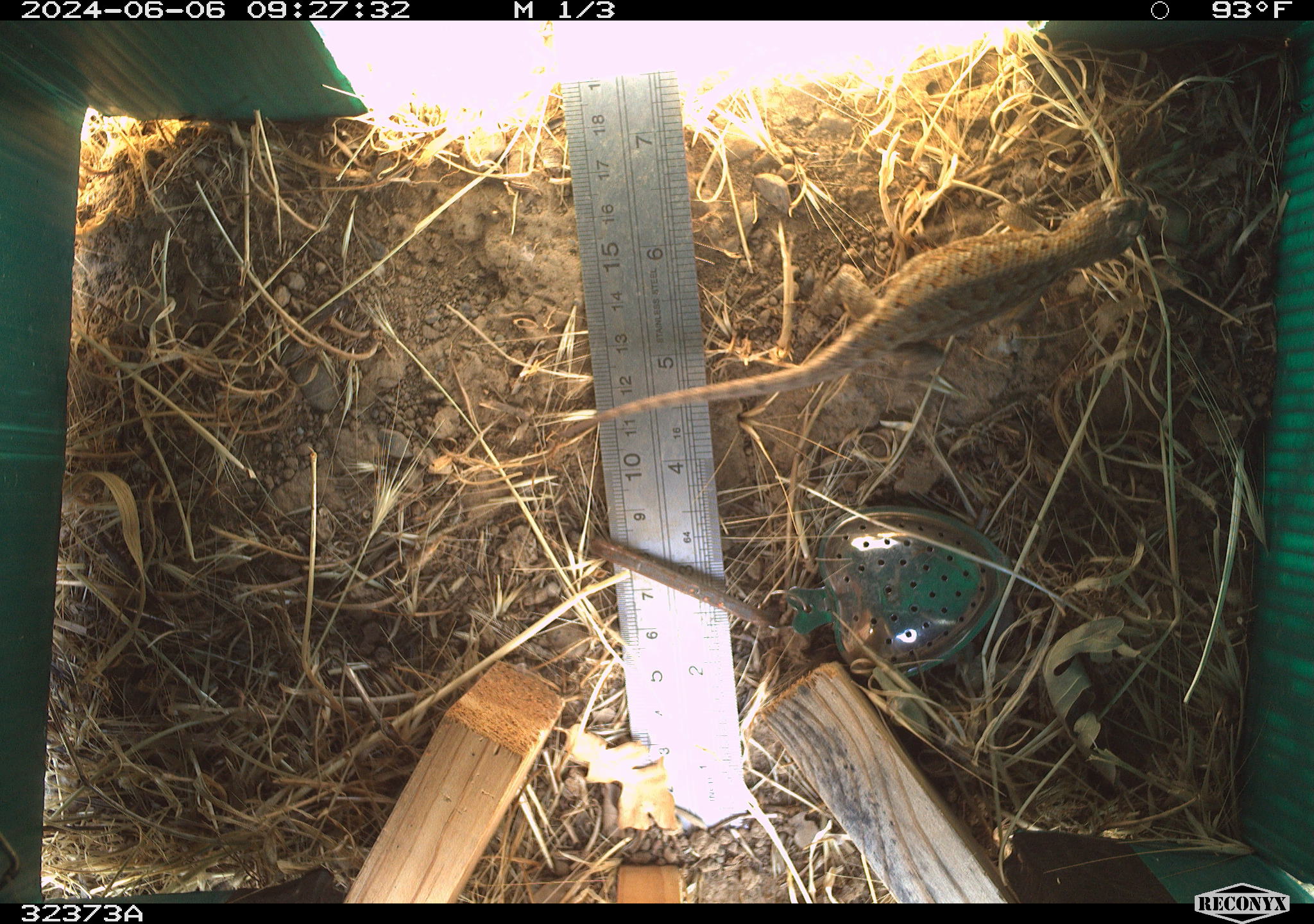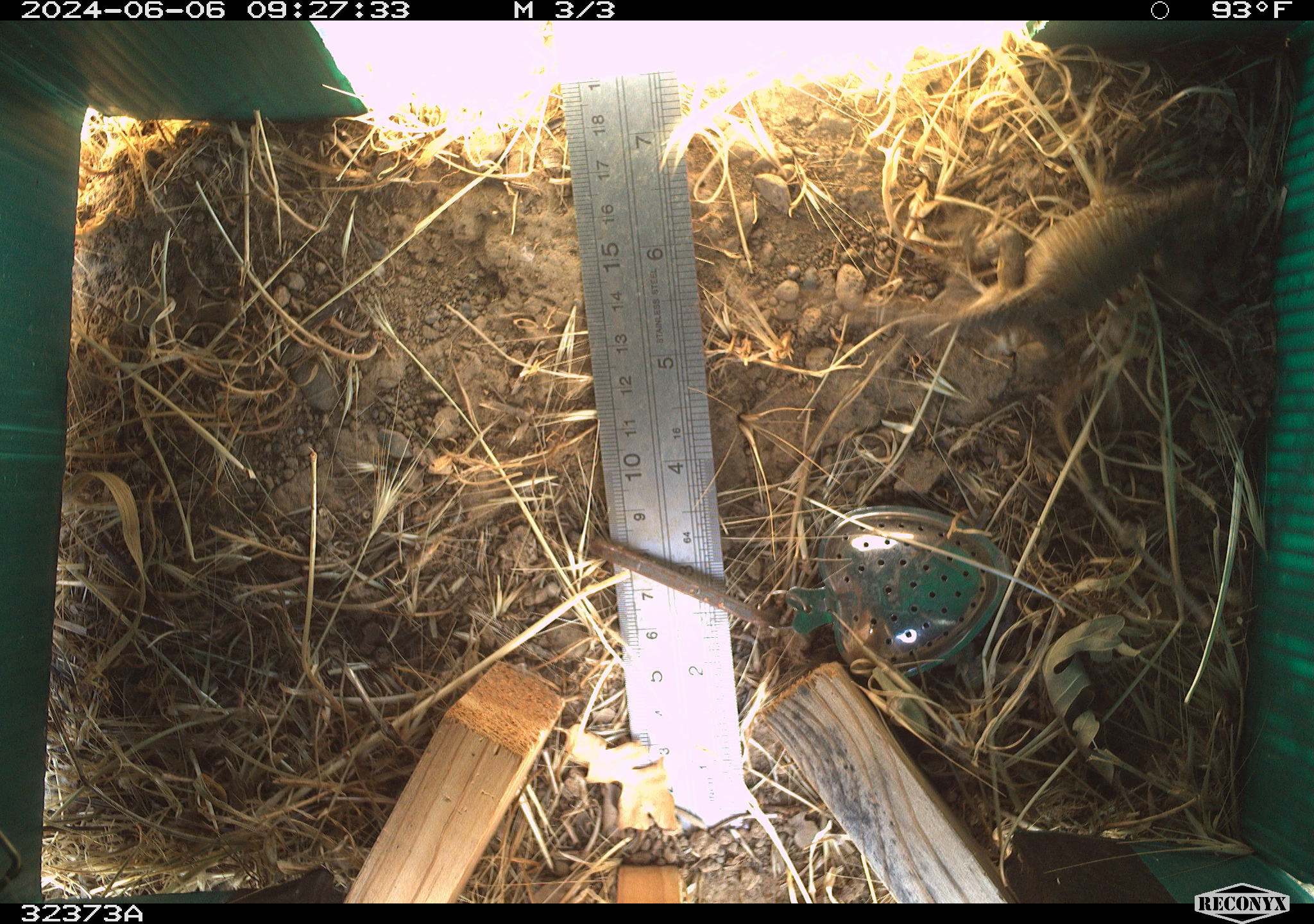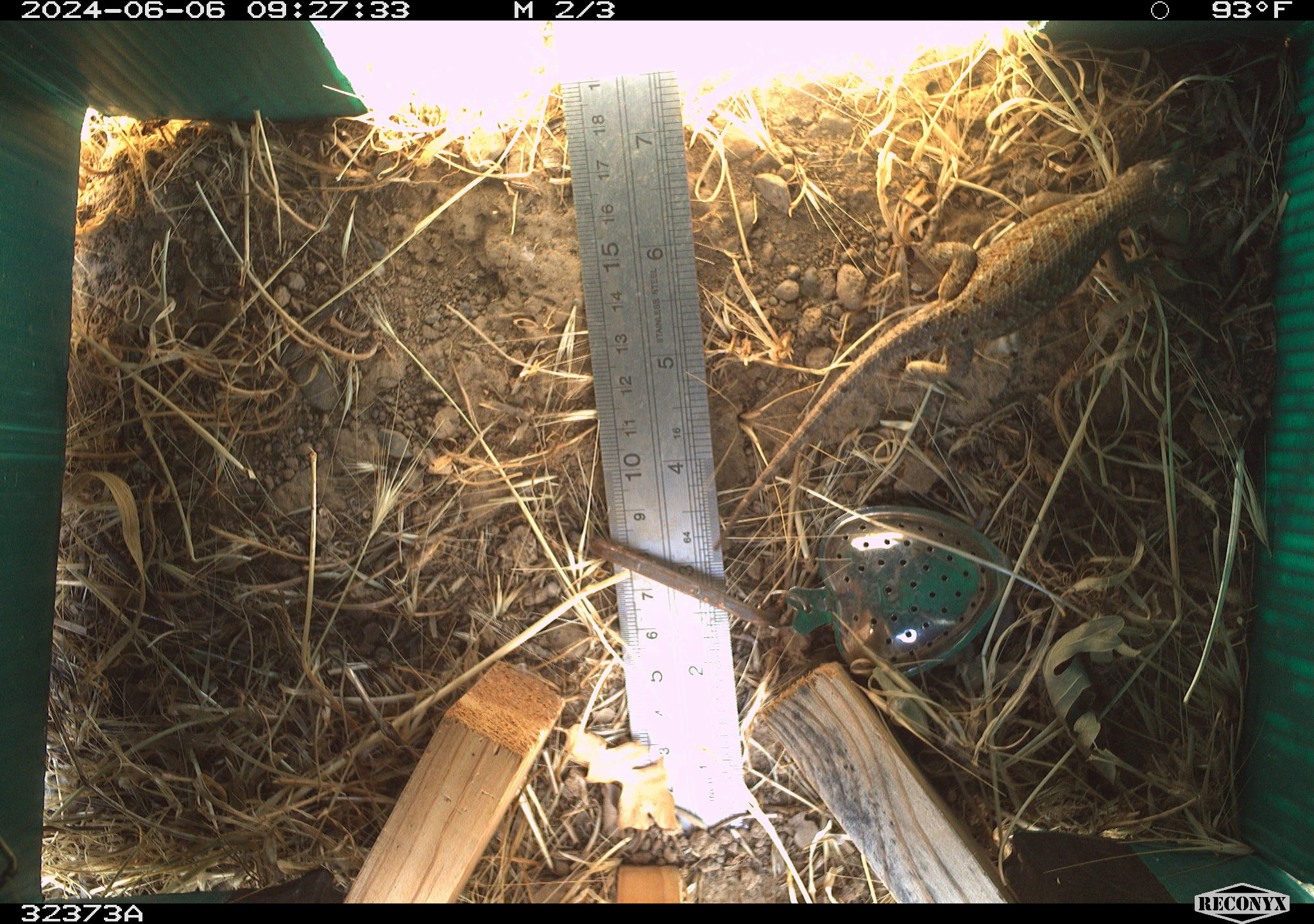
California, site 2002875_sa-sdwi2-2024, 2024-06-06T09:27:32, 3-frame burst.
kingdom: Animalia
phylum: Chordata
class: Reptilia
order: Squamata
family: Phrynosomatidae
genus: Sceloporus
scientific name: Sceloporus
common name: spiny lizards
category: sceloporus species